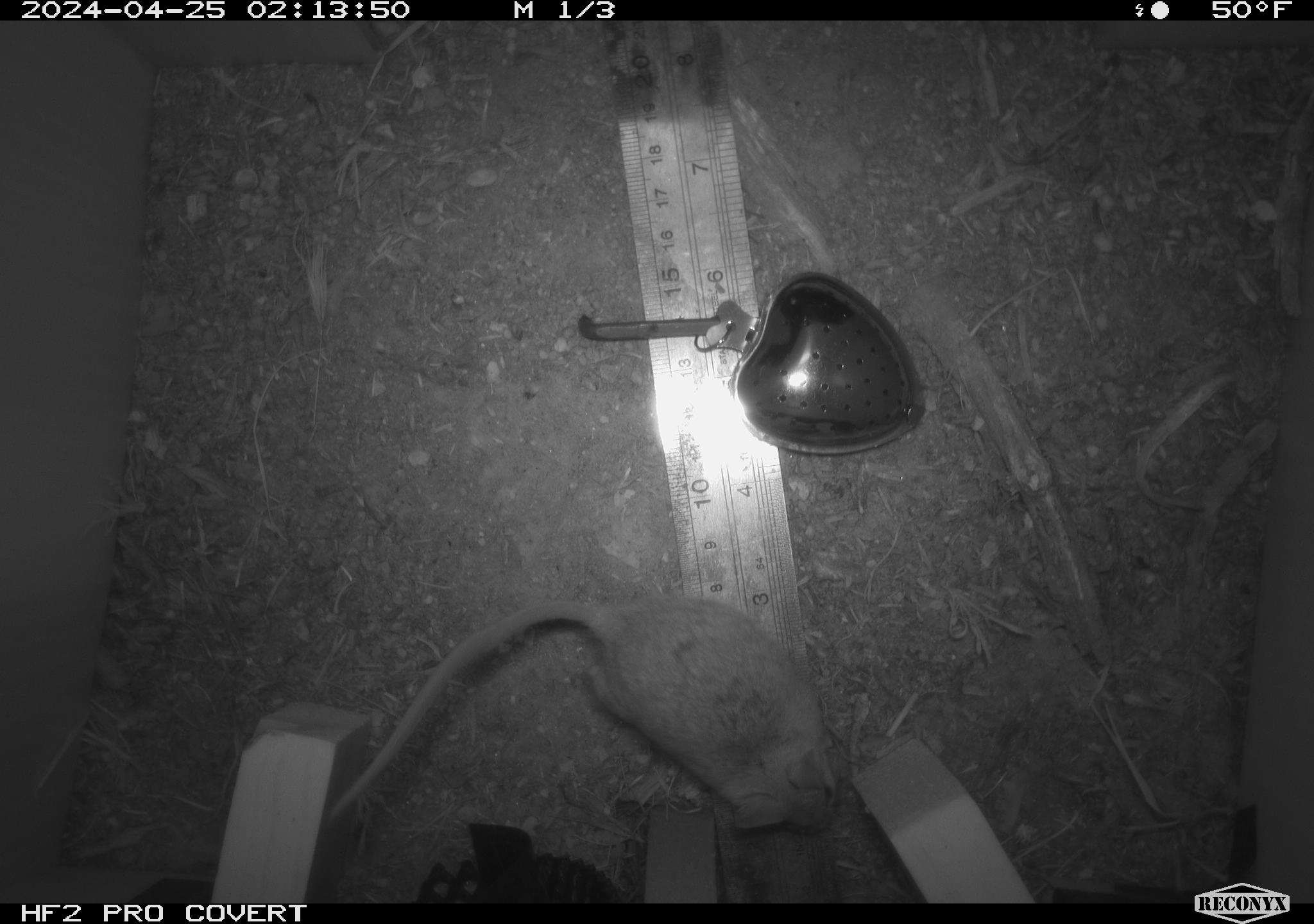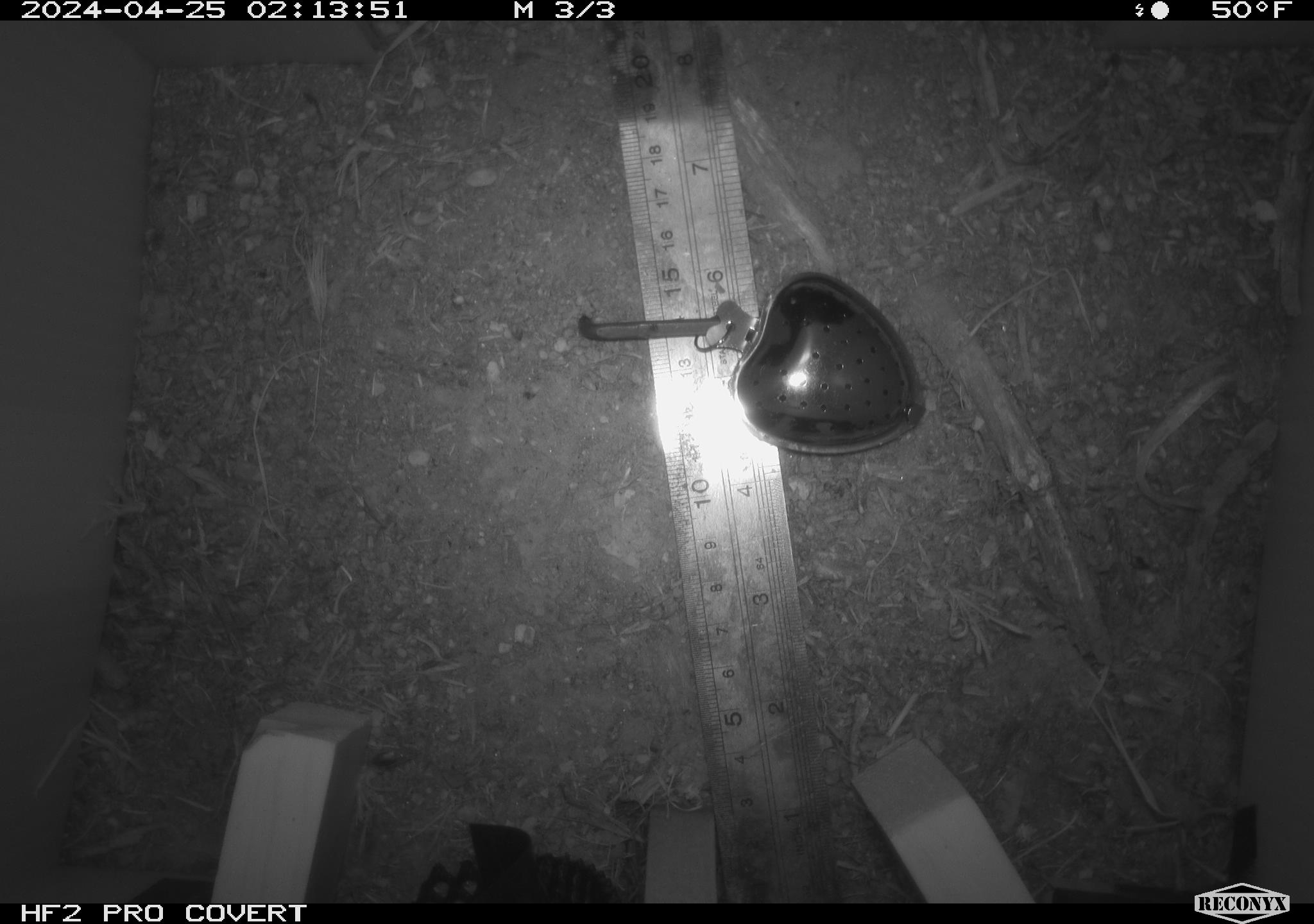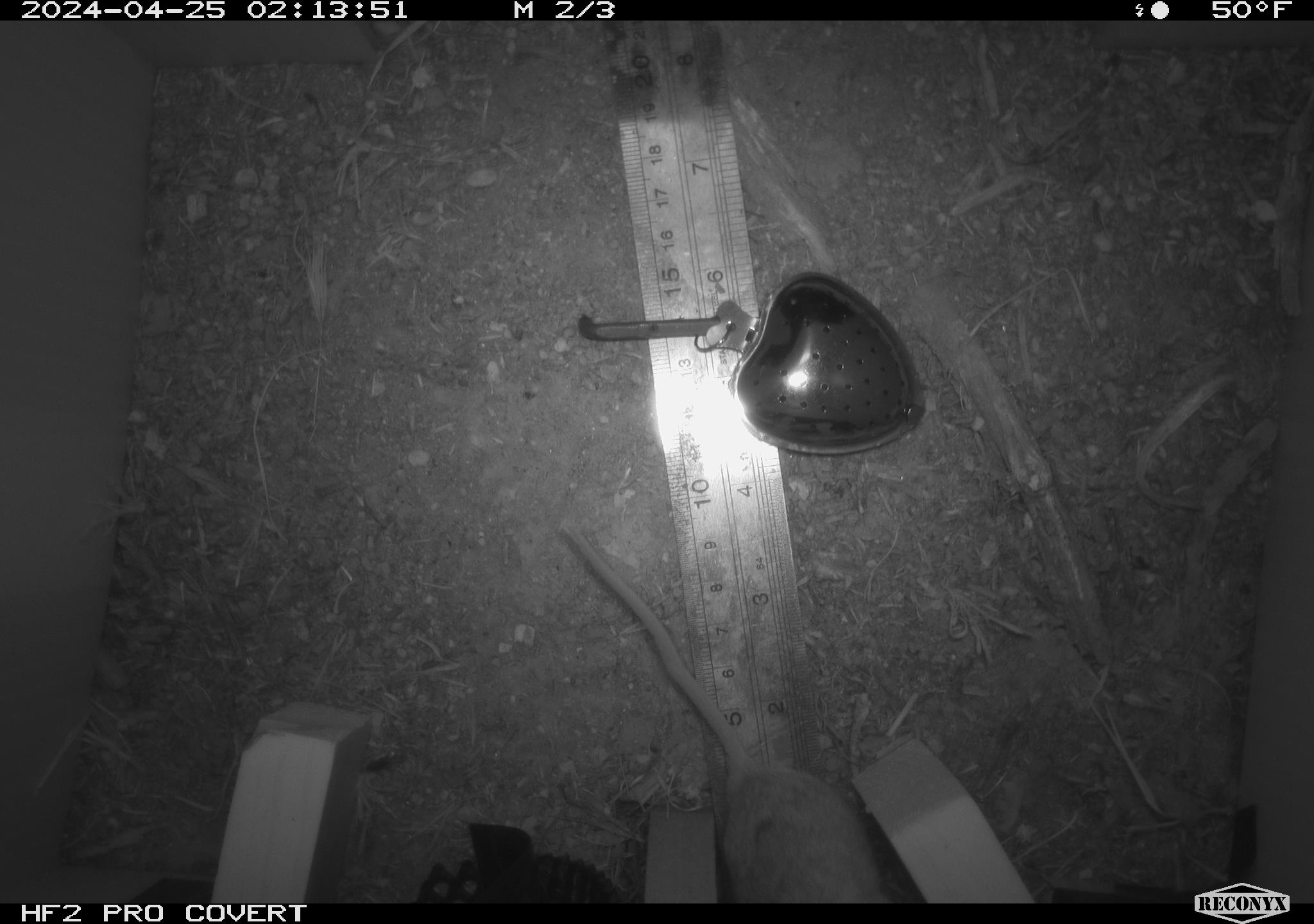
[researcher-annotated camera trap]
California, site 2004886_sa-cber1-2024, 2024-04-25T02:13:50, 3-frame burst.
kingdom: Animalia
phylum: Chordata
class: Mammalia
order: Rodentia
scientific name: Rodentia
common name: mouse species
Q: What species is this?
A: Mouse species (Rodentia).